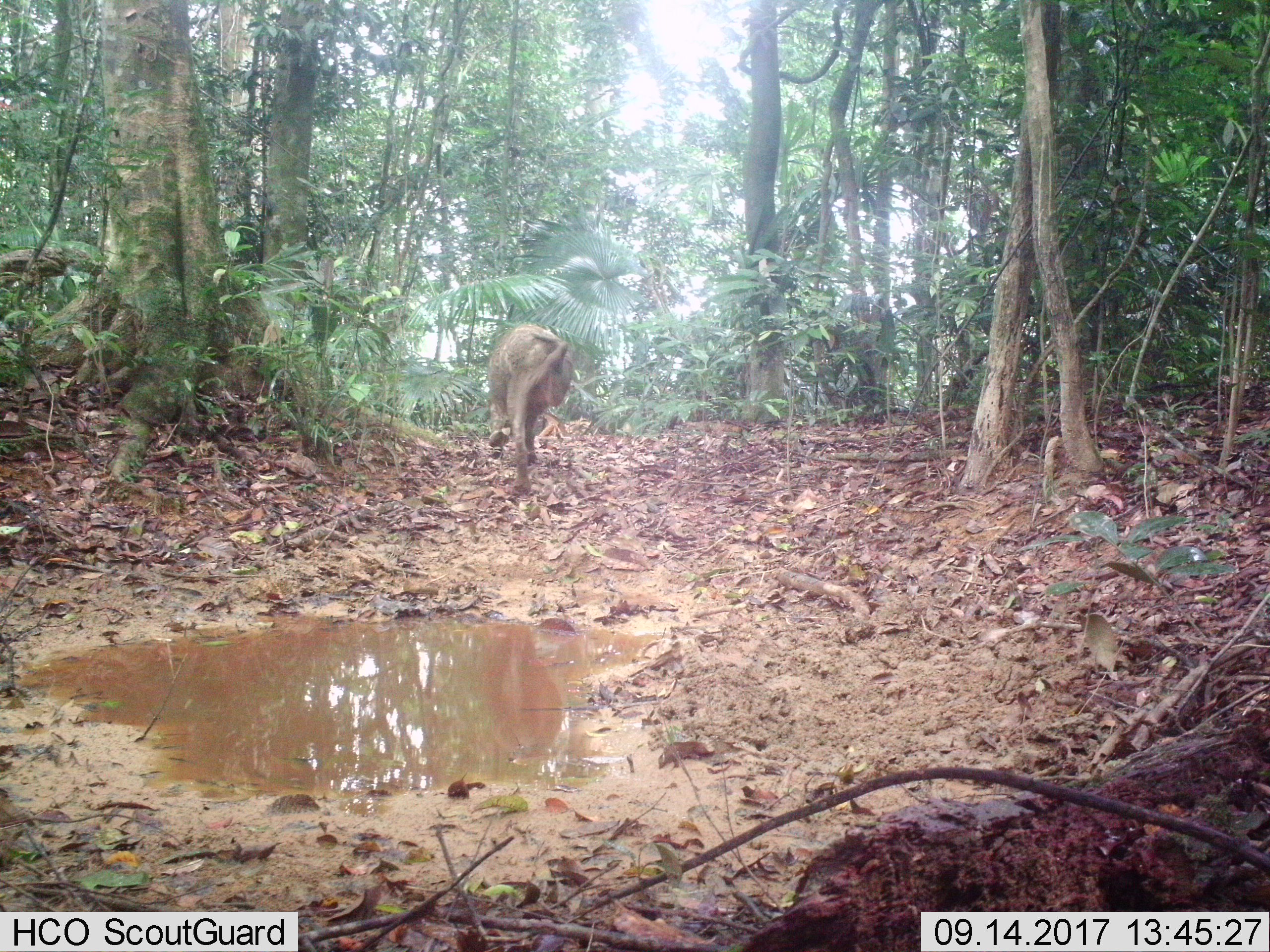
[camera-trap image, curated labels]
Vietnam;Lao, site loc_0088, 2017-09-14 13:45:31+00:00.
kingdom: Animalia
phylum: Chordata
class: Mammalia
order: Artiodactyla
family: Suidae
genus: Sus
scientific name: Sus scrofa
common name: eurasian wild pig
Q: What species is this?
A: Eurasian wild pig (Sus scrofa).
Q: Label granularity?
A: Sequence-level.